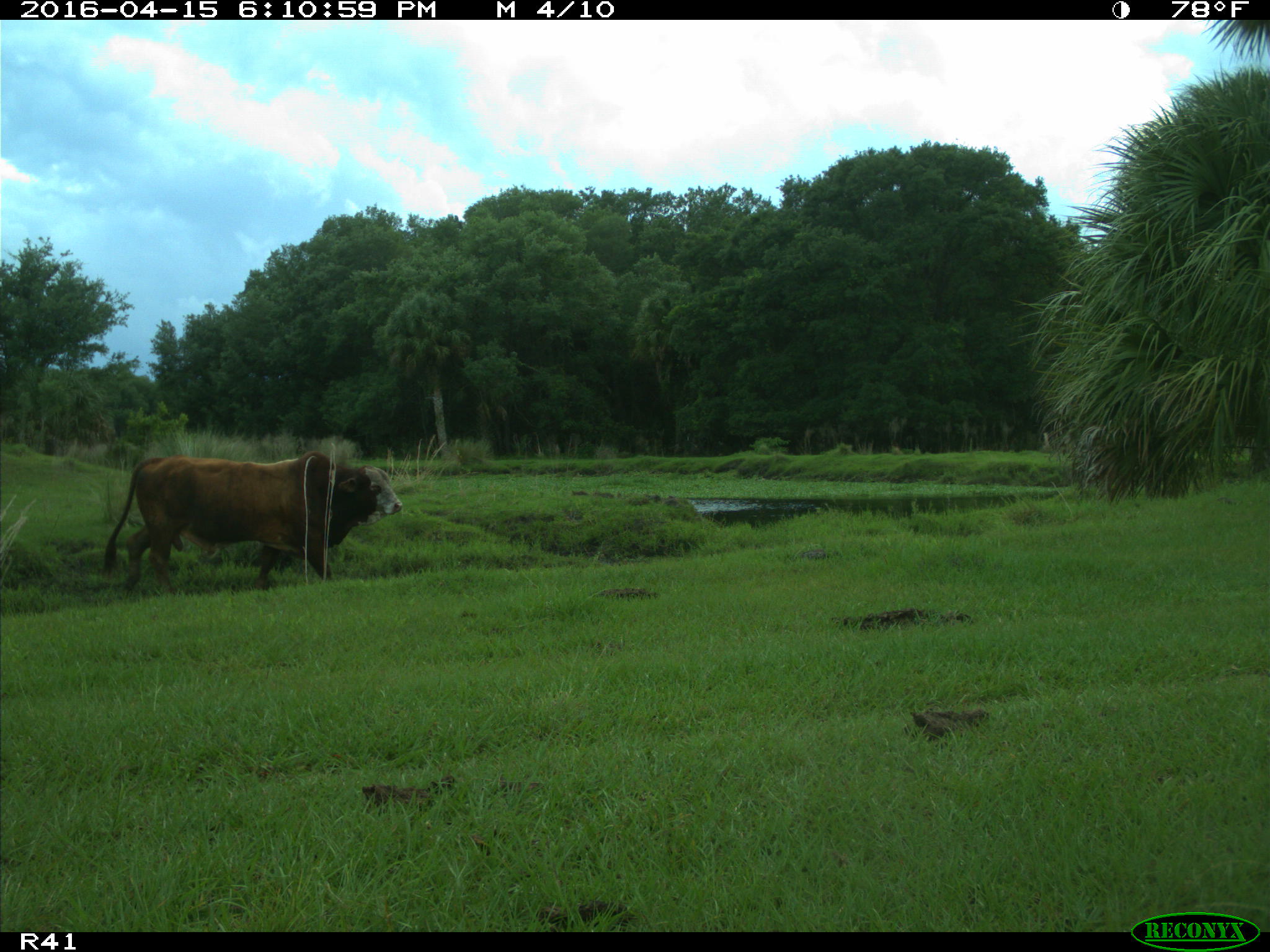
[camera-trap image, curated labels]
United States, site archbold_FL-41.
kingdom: Animalia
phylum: Chordata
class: Mammalia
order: Artiodactyla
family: Bovidae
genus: Bos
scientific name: Bos taurus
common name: domestic cow